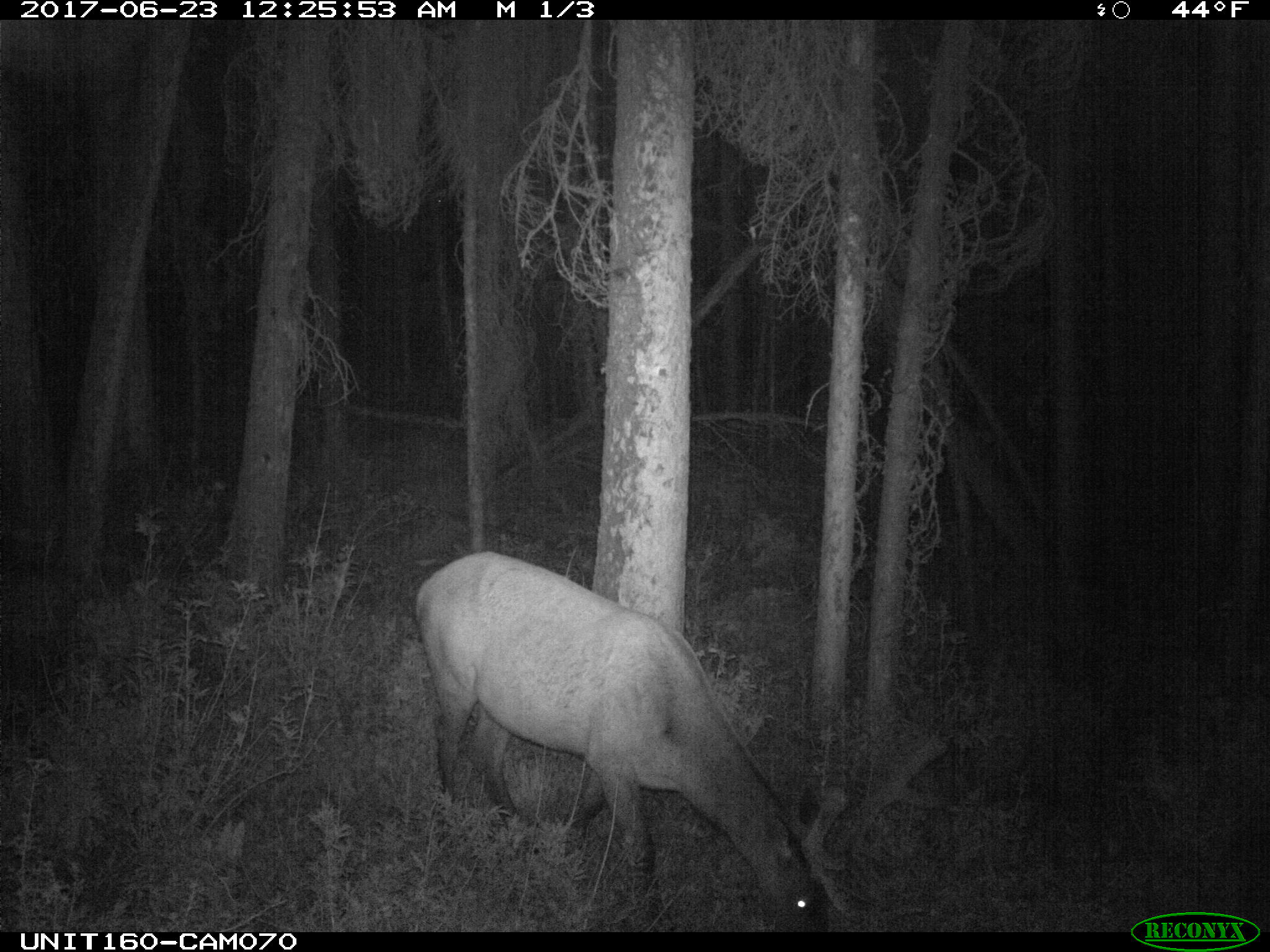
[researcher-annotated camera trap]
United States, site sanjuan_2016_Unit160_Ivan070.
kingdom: Animalia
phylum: Chordata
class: Mammalia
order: Artiodactyla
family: Cervidae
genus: Cervus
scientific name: Cervus elaphus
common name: red deer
Cervus elaphus (red deer).